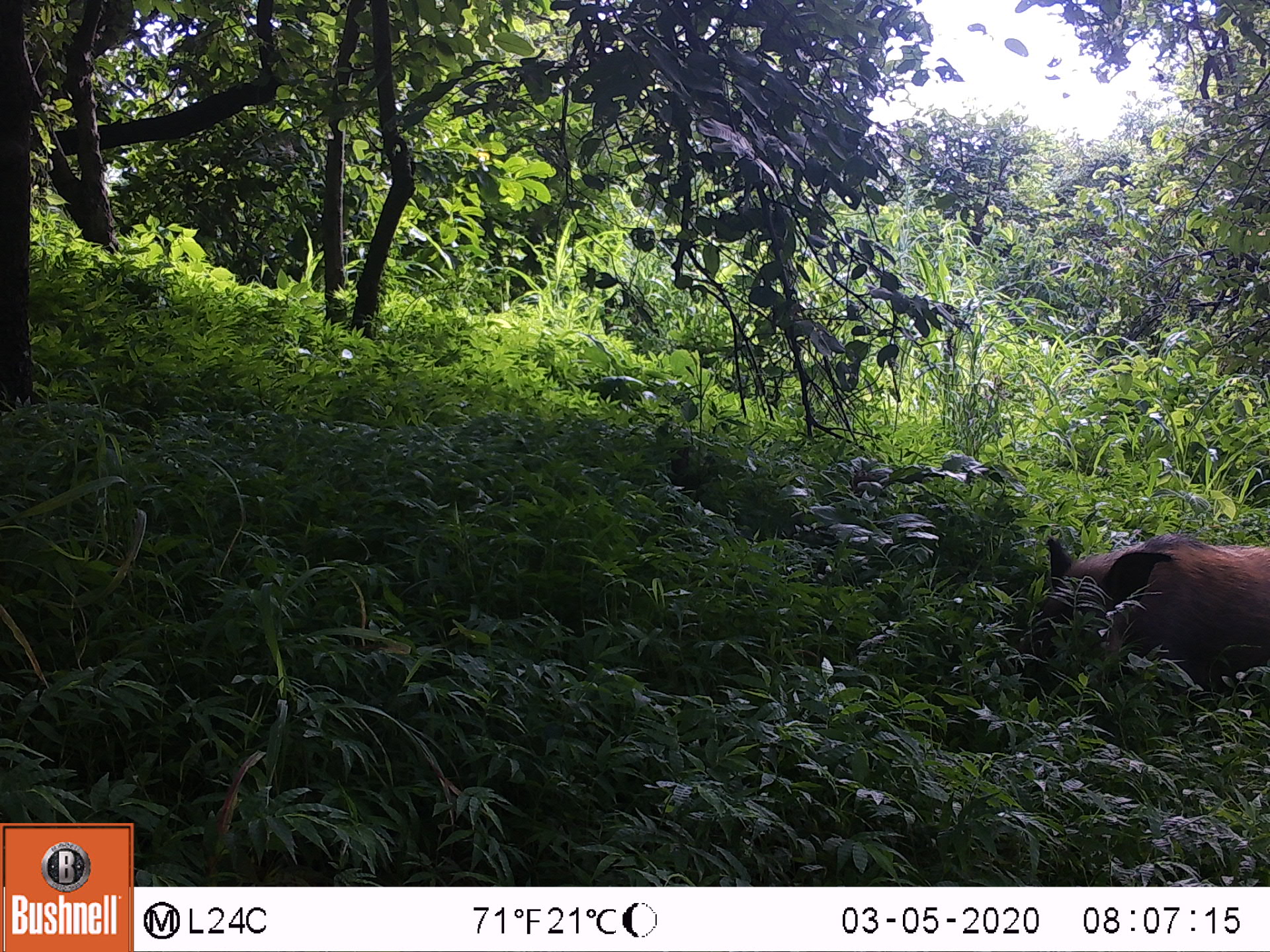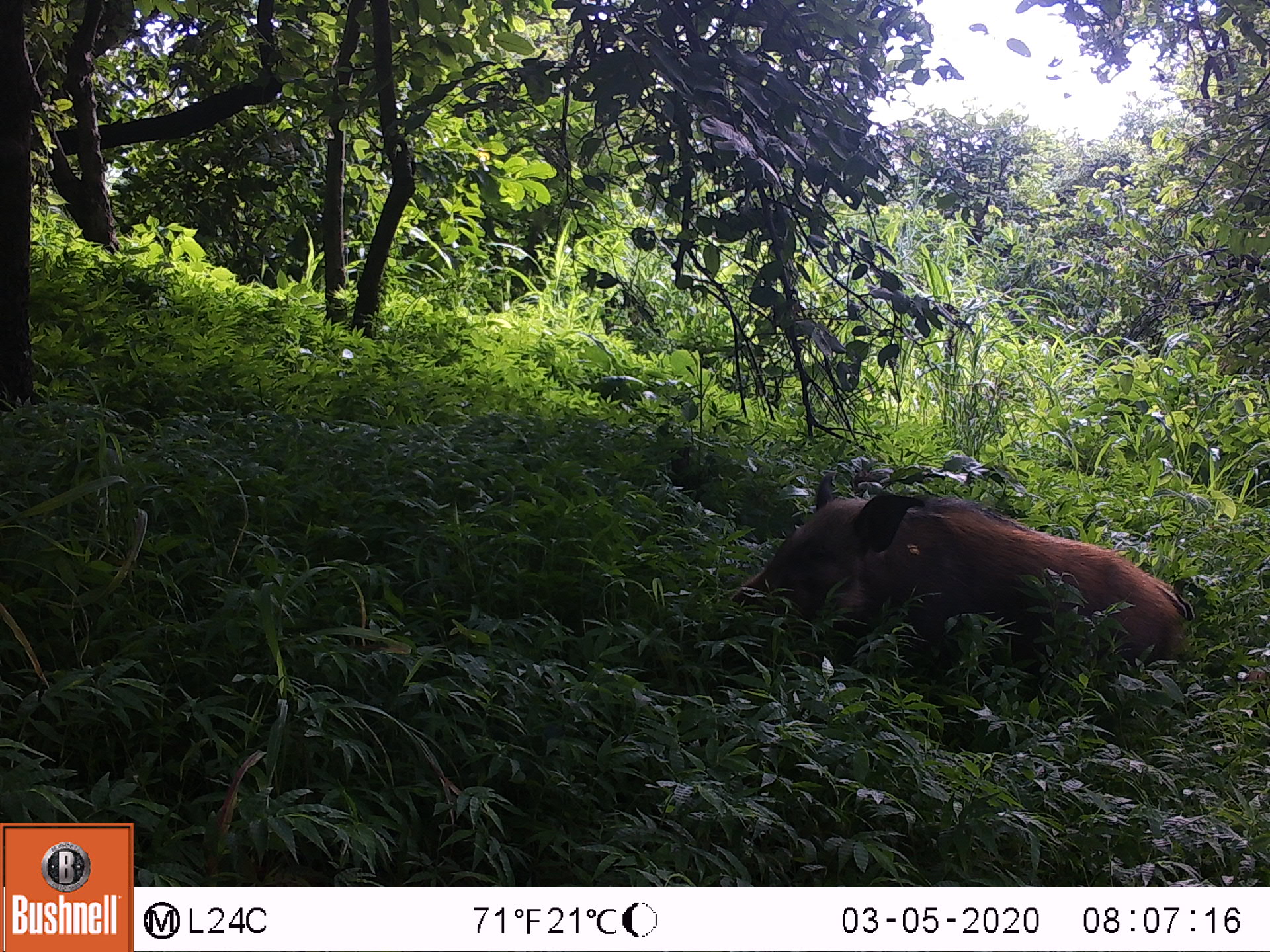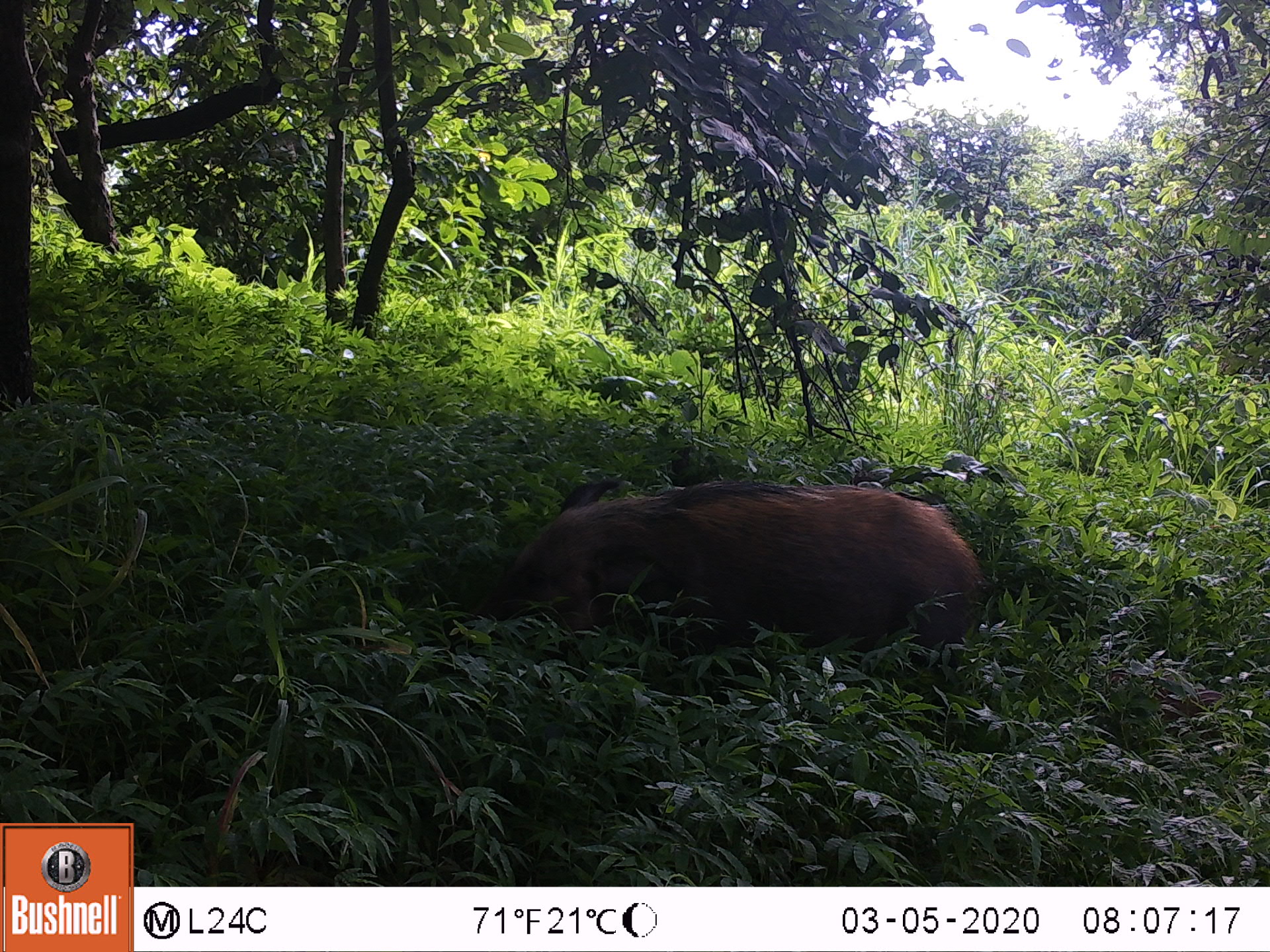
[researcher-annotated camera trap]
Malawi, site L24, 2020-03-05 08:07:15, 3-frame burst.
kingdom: Animalia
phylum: Chordata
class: Mammalia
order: Artiodactyla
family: Suidae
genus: Potamochoerus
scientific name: Potamochoerus larvatus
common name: bushpig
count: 1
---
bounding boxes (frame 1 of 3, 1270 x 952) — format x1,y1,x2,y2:
bushpig: 1019,522,1264,699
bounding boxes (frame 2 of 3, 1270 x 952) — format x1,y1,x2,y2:
bushpig: 729,460,1199,682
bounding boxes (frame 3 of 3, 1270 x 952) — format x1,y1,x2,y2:
bushpig: 475,474,1002,663